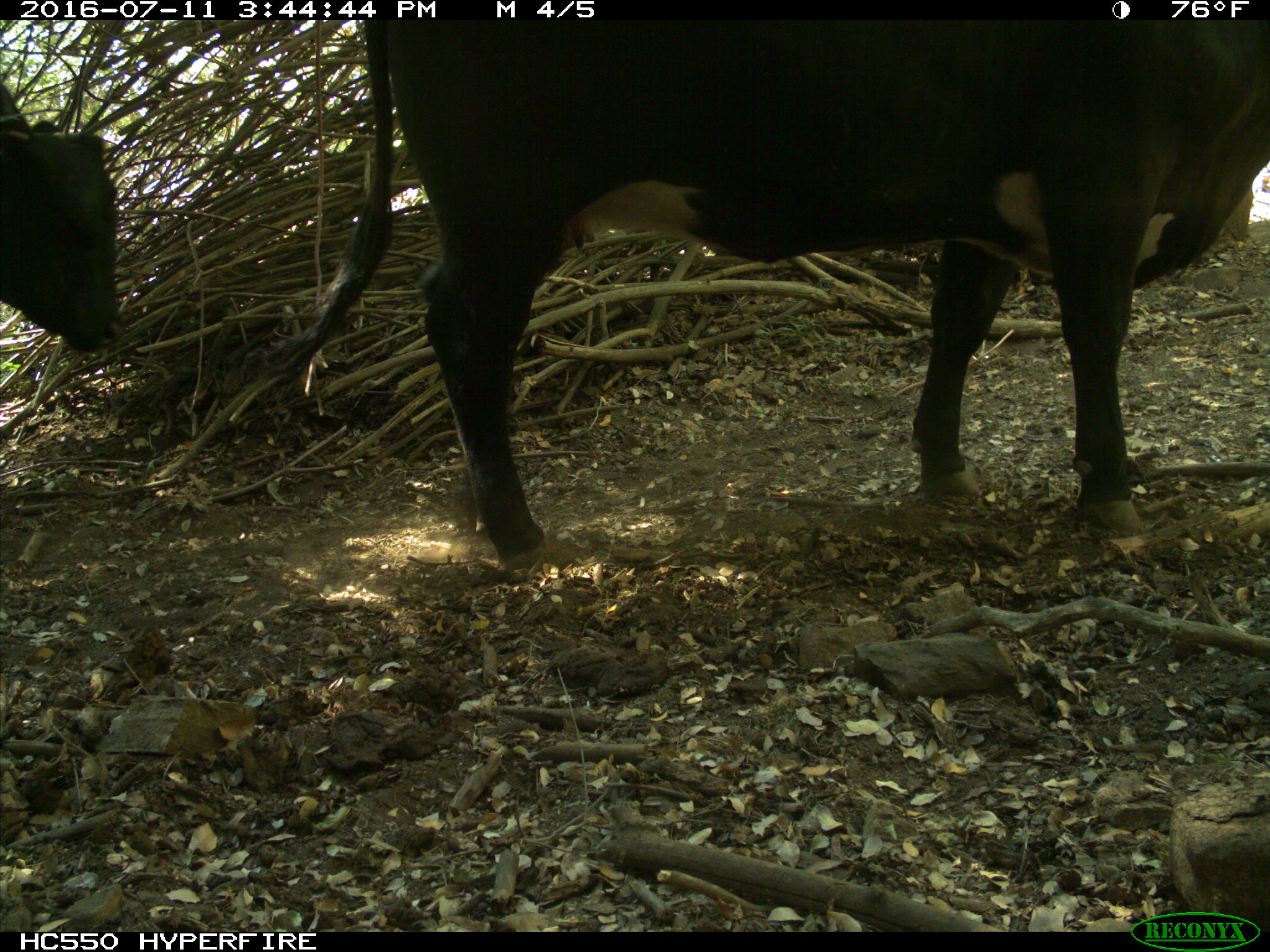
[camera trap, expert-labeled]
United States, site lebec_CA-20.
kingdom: Animalia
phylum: Chordata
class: Mammalia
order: Artiodactyla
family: Bovidae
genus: Bos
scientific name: Bos taurus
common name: domestic cow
Bos taurus (domestic cow).